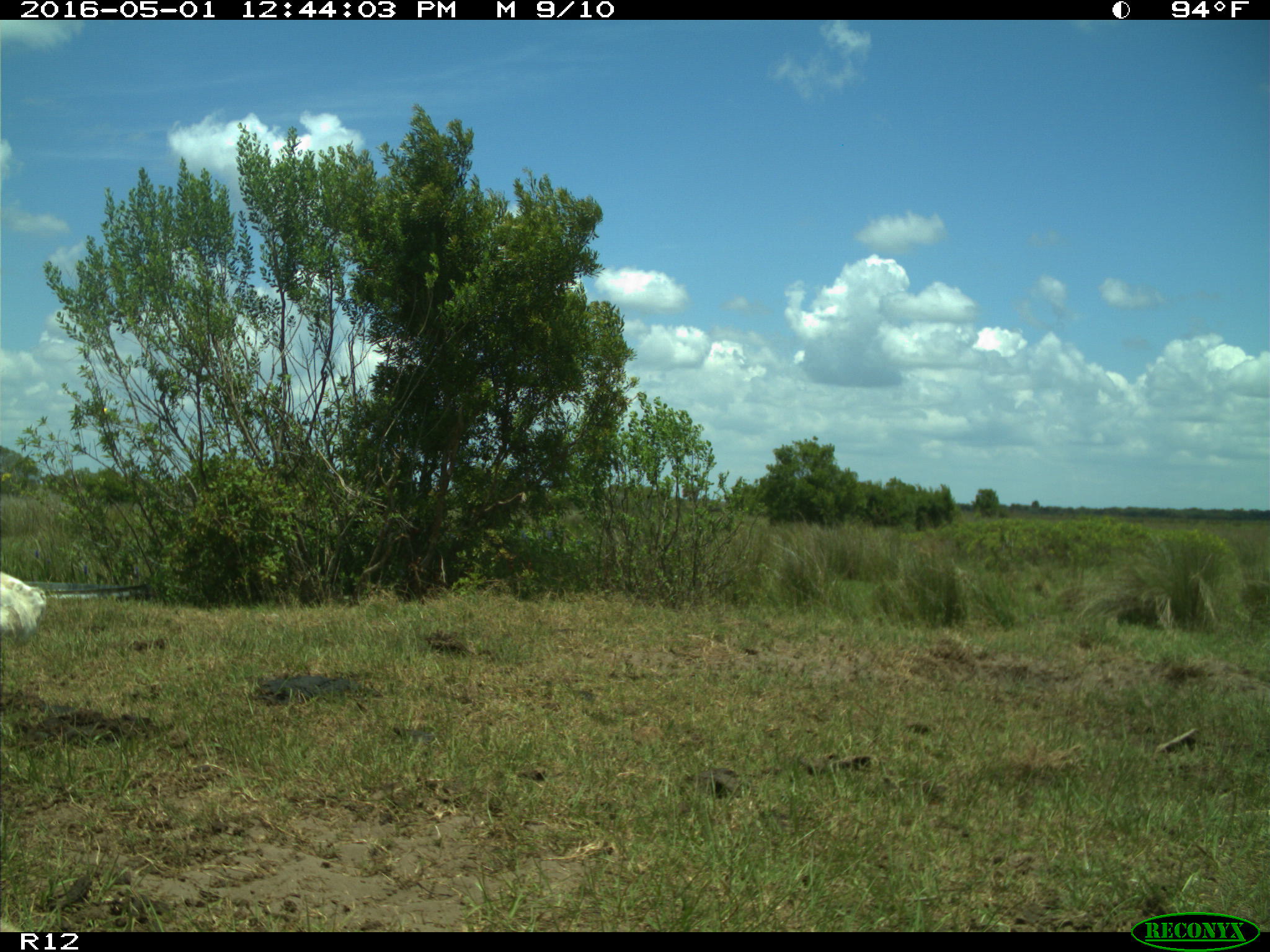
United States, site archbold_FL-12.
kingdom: Animalia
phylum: Chordata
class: Mammalia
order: Artiodactyla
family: Bovidae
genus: Bos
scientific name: Bos taurus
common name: domestic cow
Bos taurus (domestic cow).